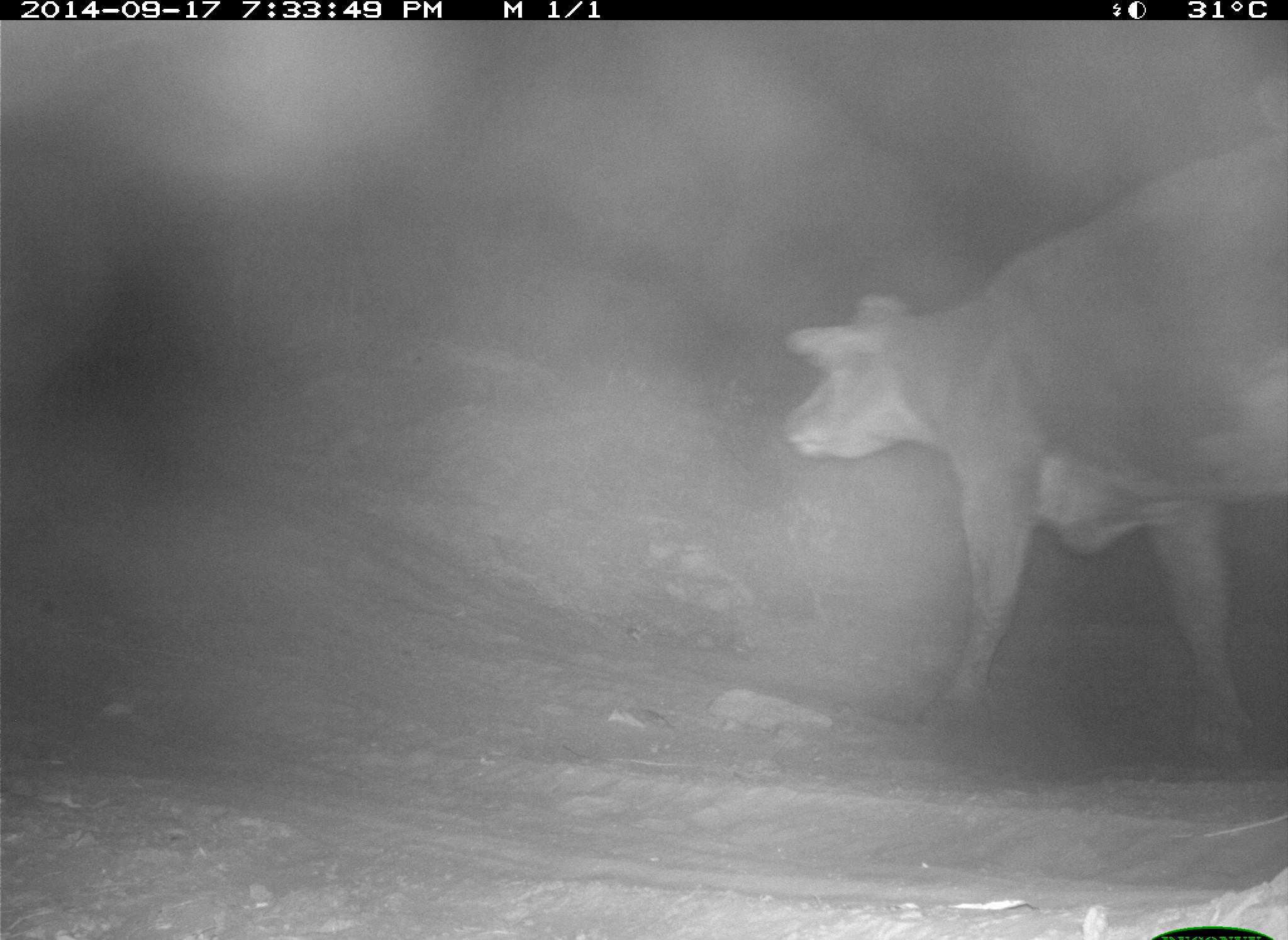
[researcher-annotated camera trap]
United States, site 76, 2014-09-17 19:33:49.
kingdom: Animalia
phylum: Chordata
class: Mammalia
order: Artiodactyla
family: Bovidae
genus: Bos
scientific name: Bos taurus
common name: cow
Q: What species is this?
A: Cow (Bos taurus).